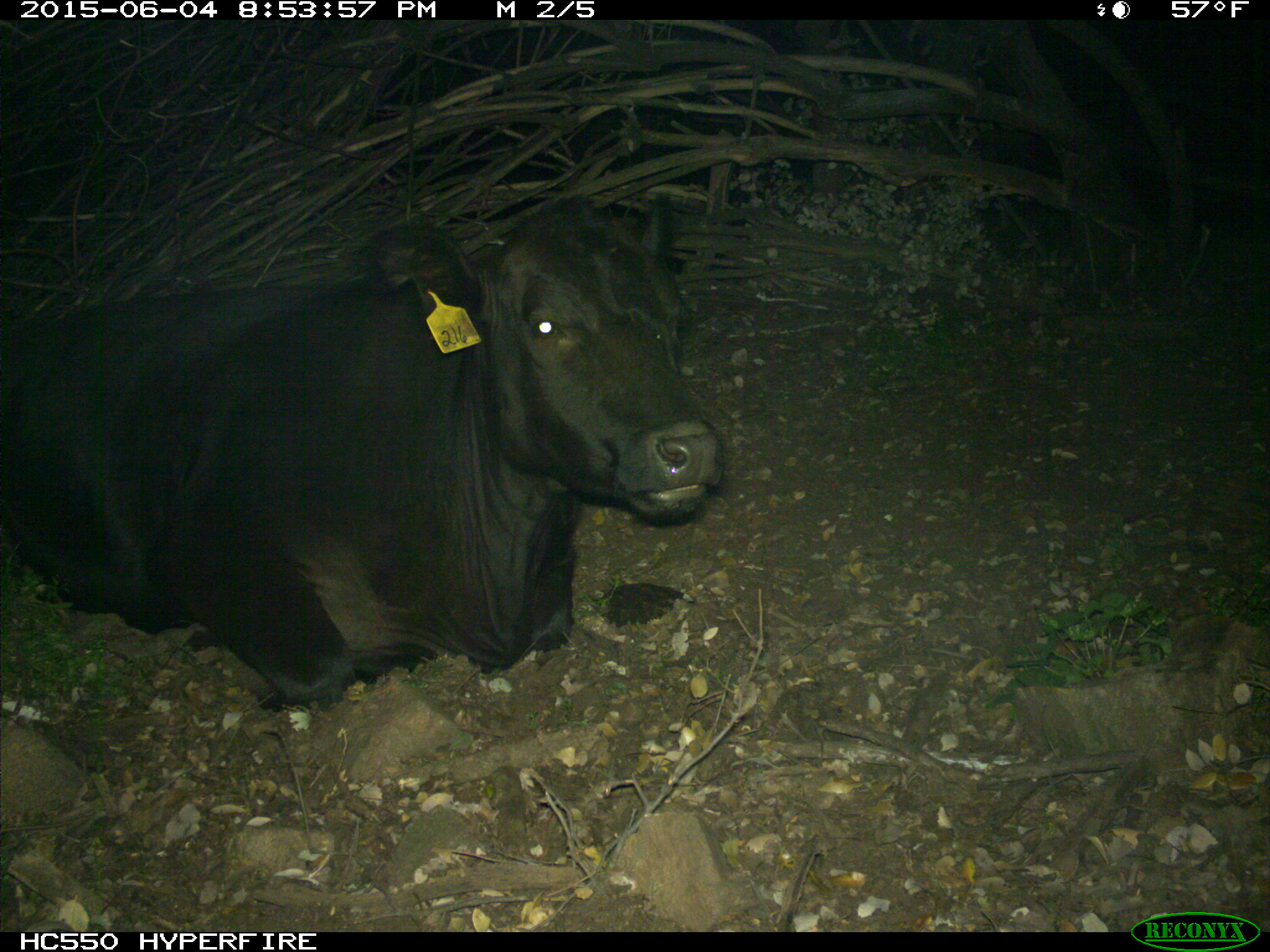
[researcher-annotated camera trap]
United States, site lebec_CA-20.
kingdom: Animalia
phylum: Chordata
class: Mammalia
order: Artiodactyla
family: Bovidae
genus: Bos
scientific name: Bos taurus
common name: domestic cow